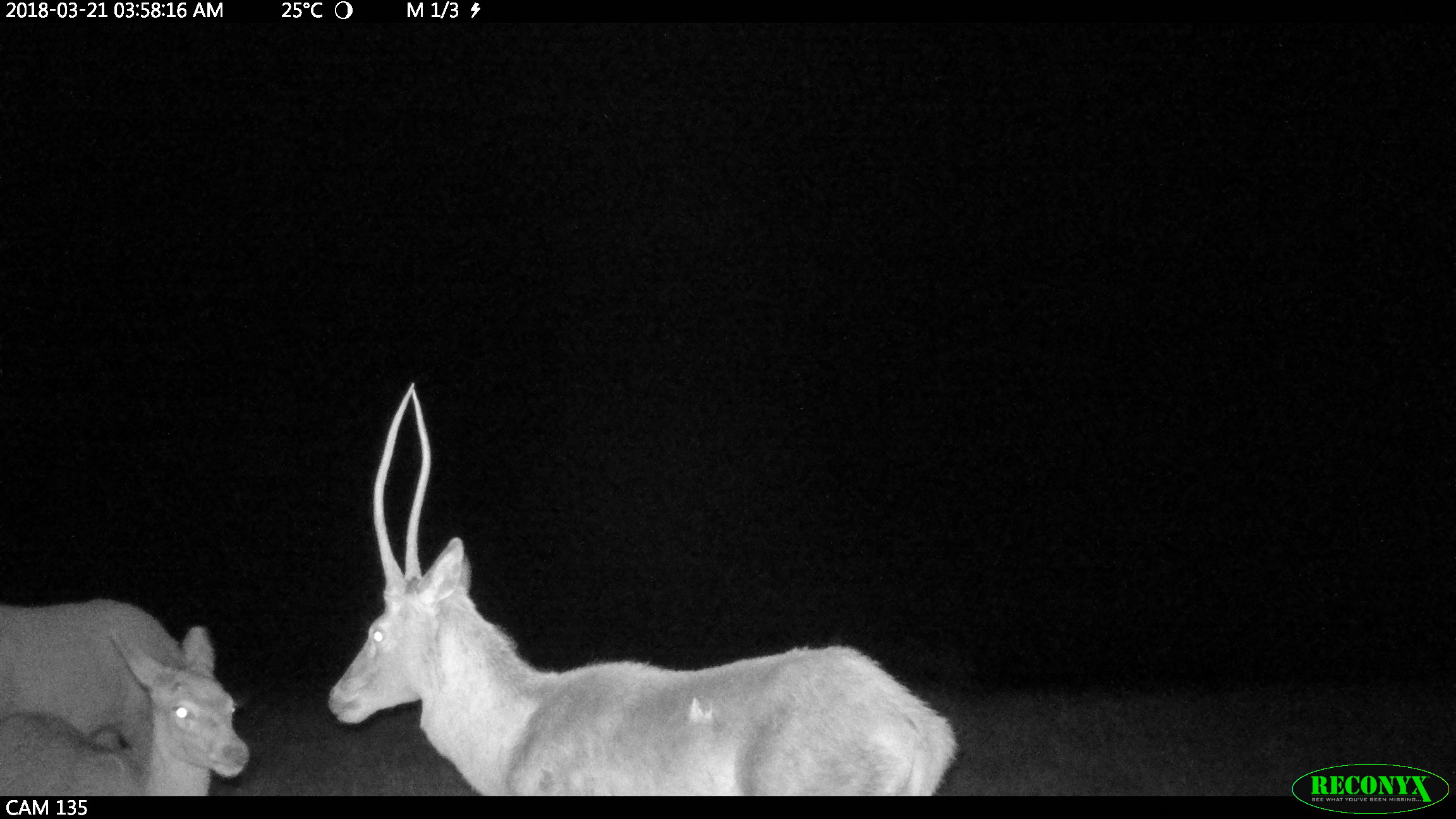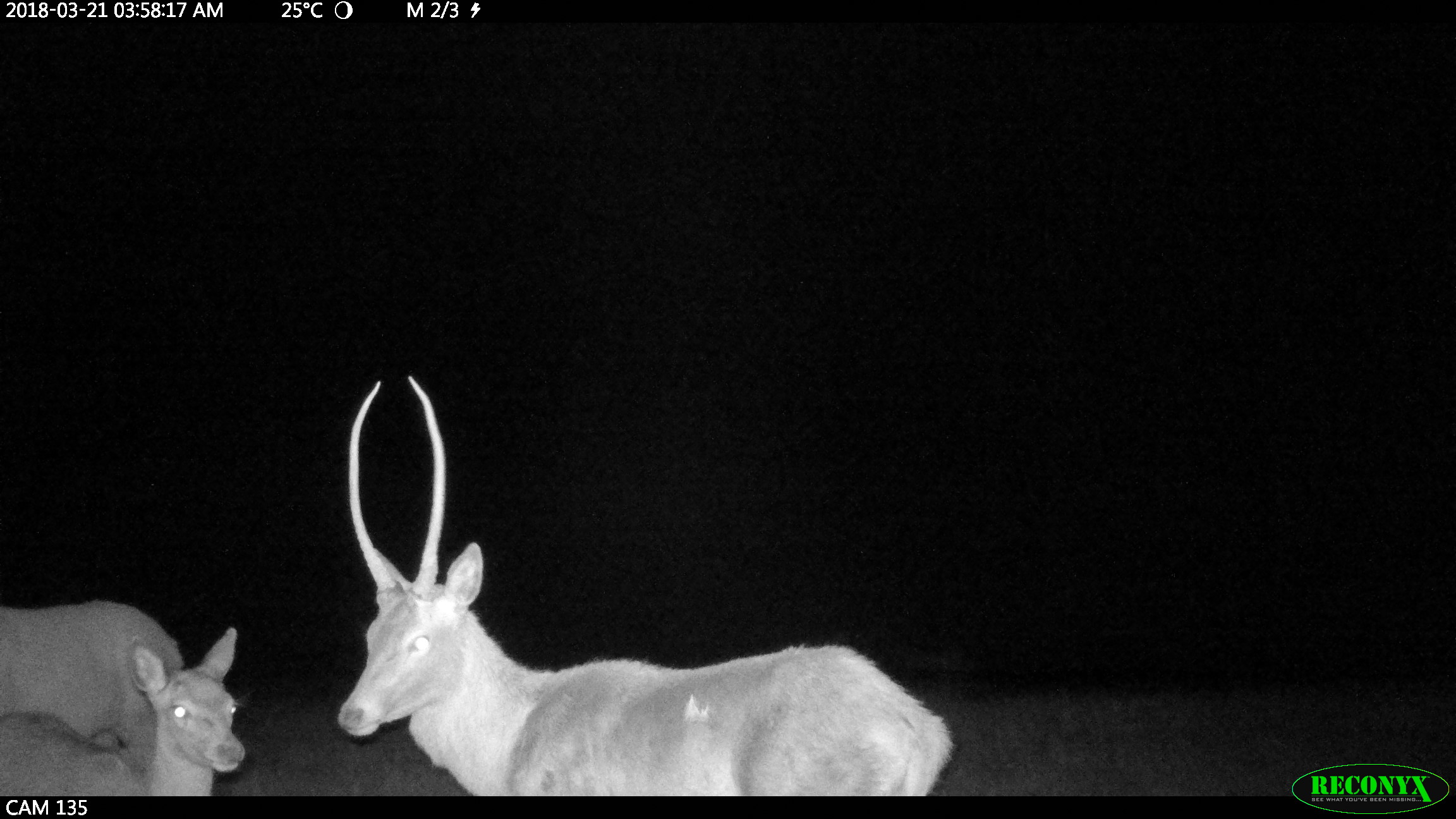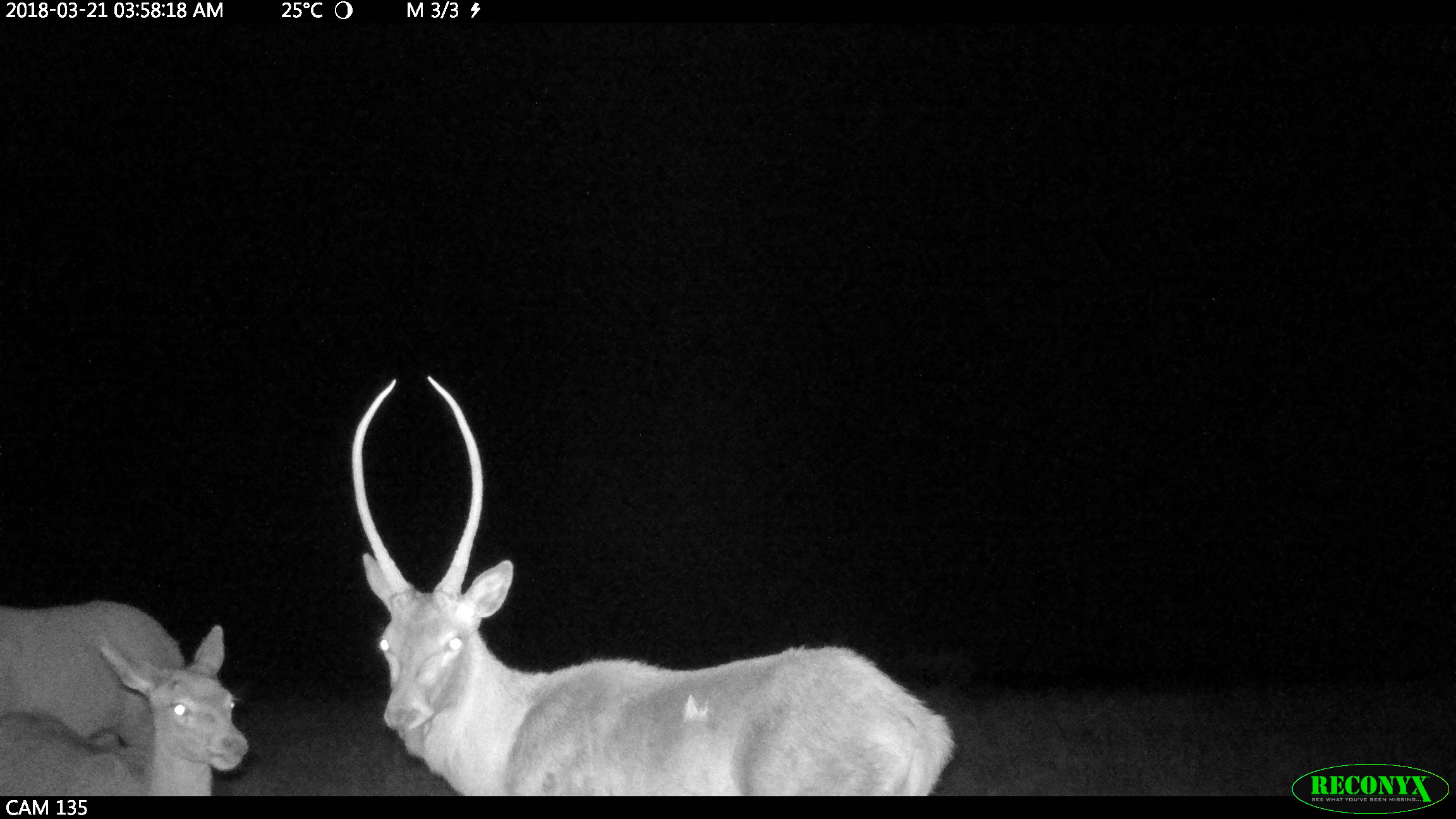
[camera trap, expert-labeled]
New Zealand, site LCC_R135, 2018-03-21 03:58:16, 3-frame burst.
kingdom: Animalia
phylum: Chordata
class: Mammalia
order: Artiodactyla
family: Cervidae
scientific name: Cervidae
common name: deer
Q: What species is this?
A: Deer (Cervidae).